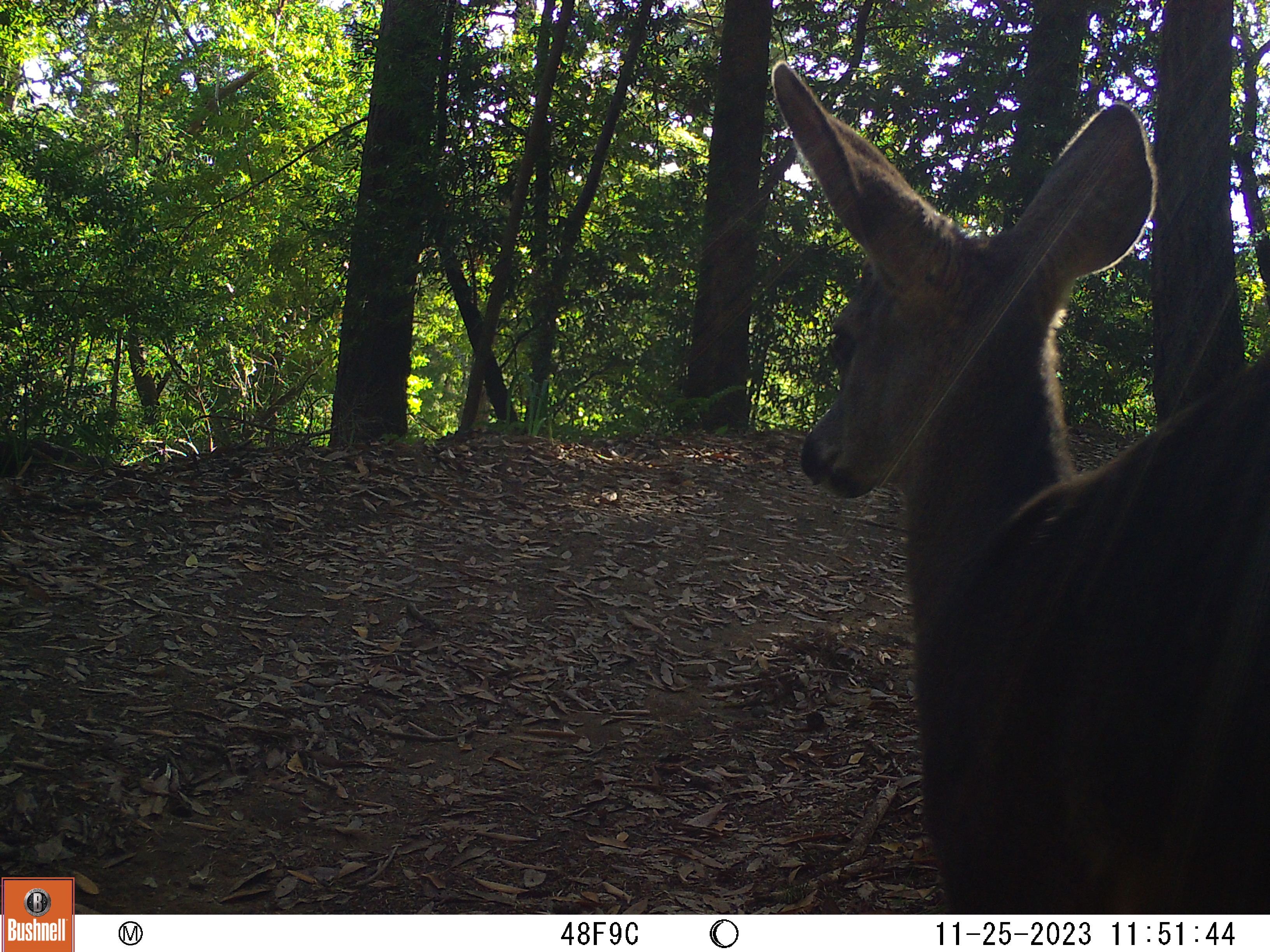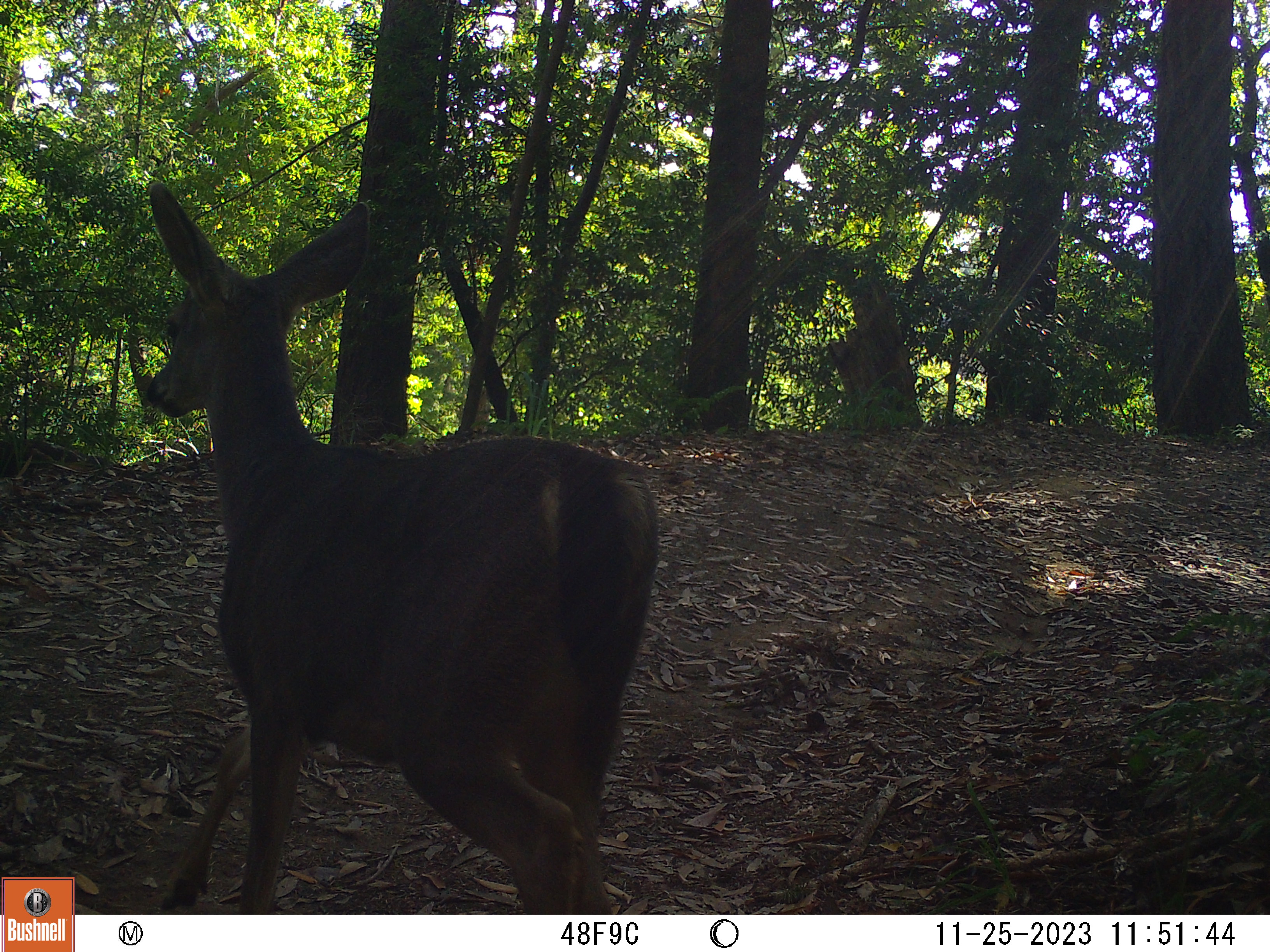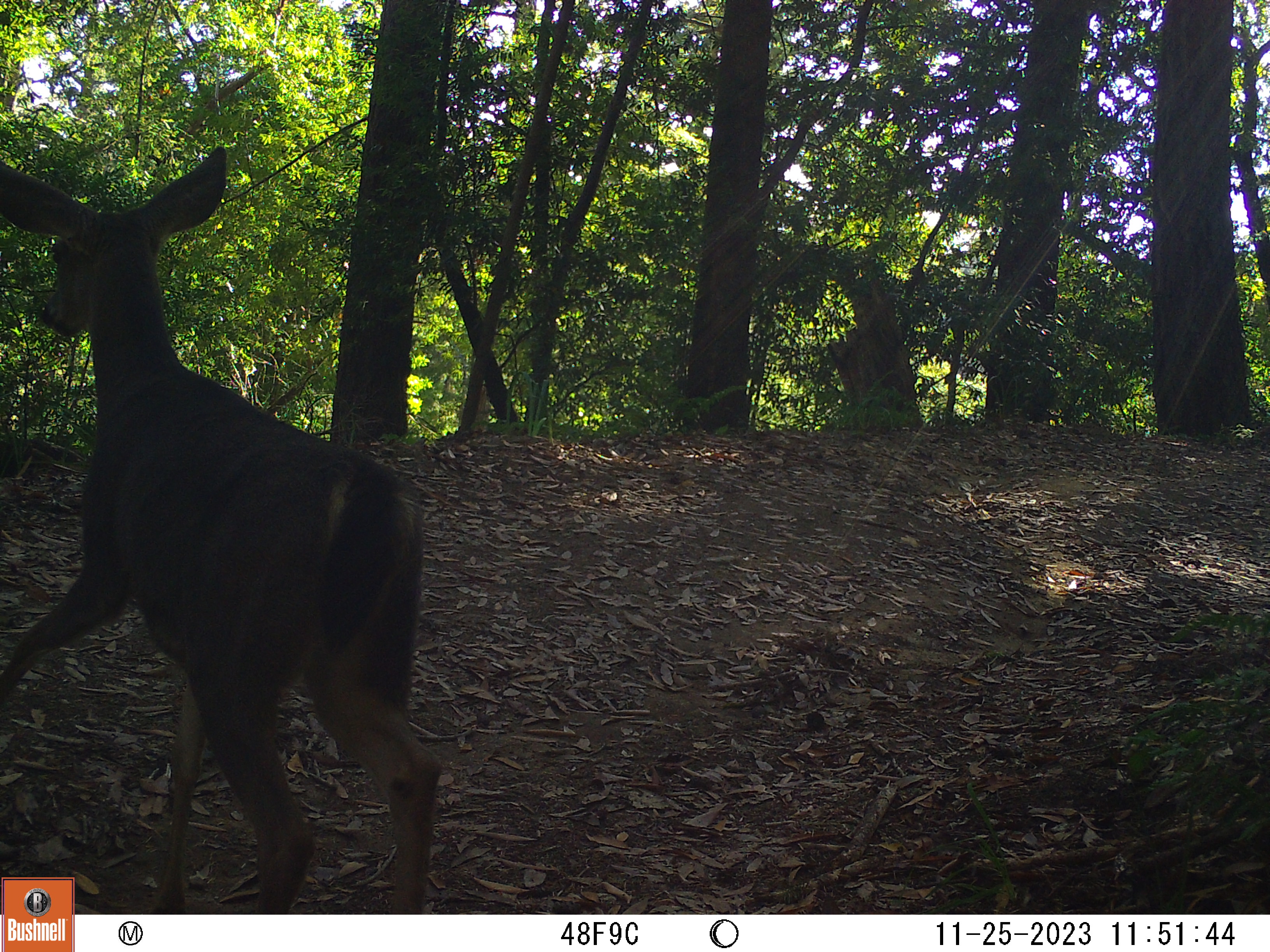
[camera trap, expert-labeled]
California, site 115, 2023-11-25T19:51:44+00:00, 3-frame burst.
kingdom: Animalia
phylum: Chordata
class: Mammalia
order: Artiodactyla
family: Cervidae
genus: Odocoileus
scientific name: Odocoileus hemionus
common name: mule deer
Mule deer (Odocoileus hemionus).